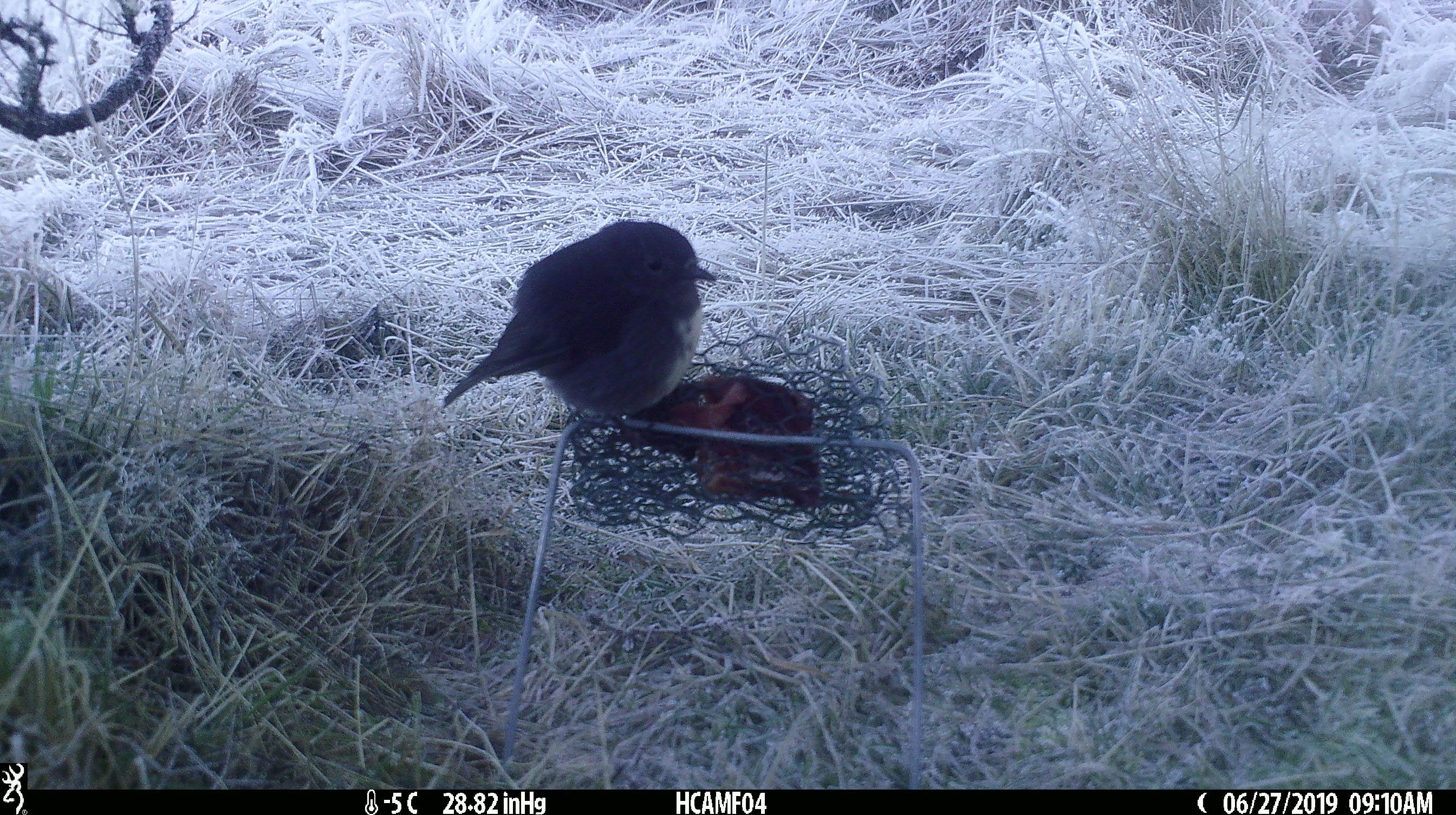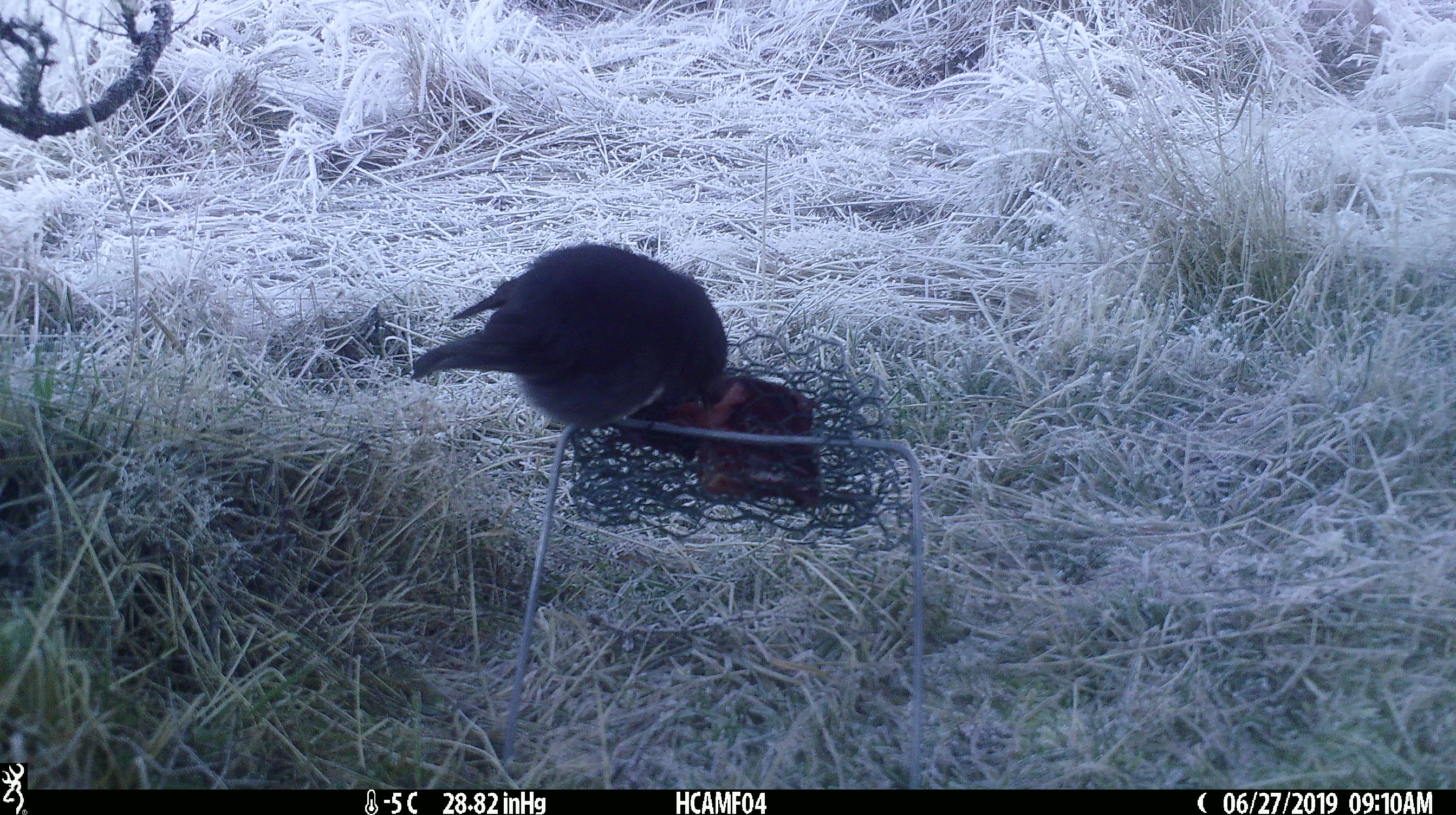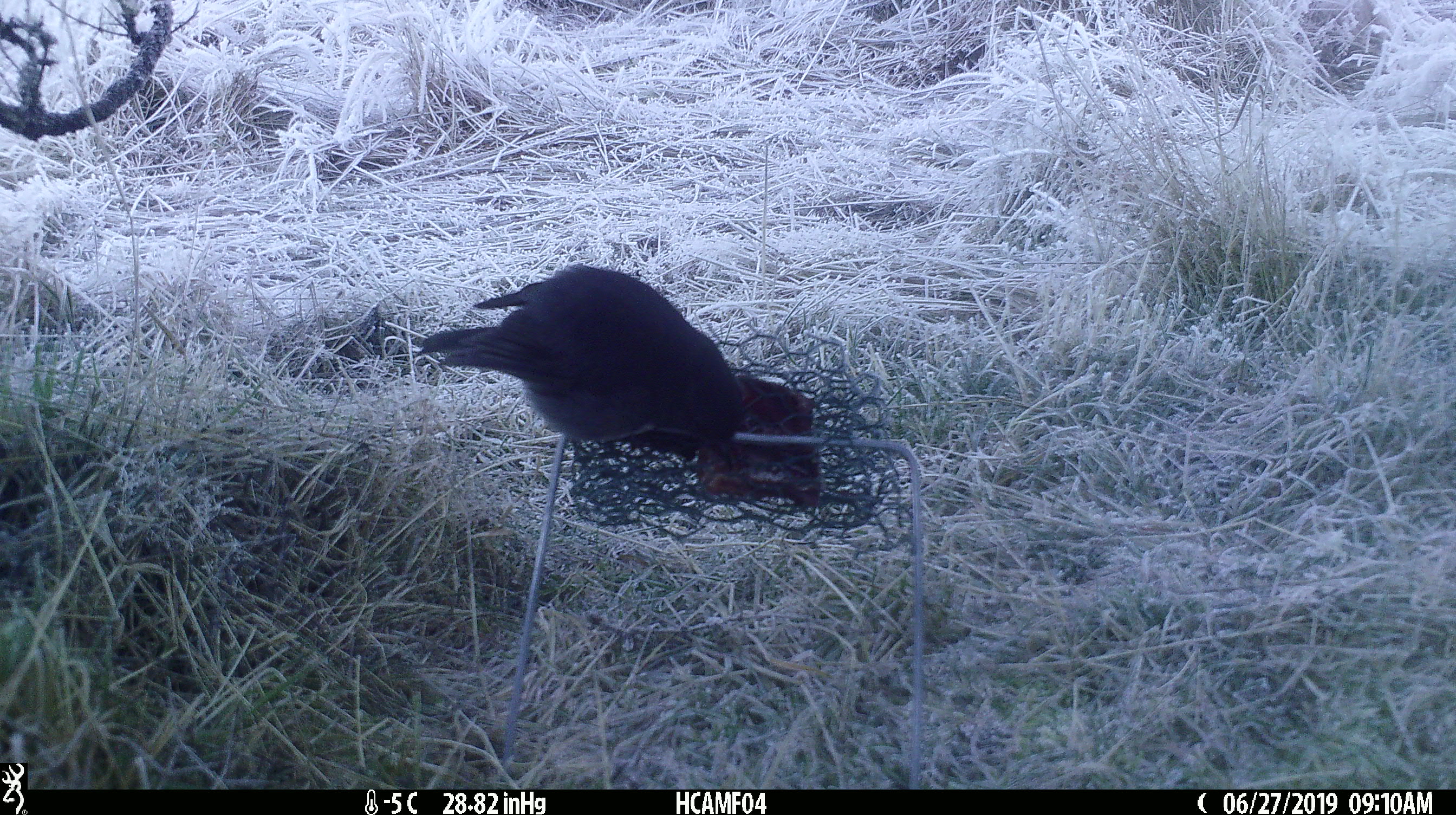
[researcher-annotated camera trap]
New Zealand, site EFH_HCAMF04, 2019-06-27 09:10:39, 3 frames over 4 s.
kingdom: Animalia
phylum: Chordata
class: Aves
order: Passeriformes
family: Petroicidae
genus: Petroica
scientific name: Petroica australis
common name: new zealand robin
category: robin